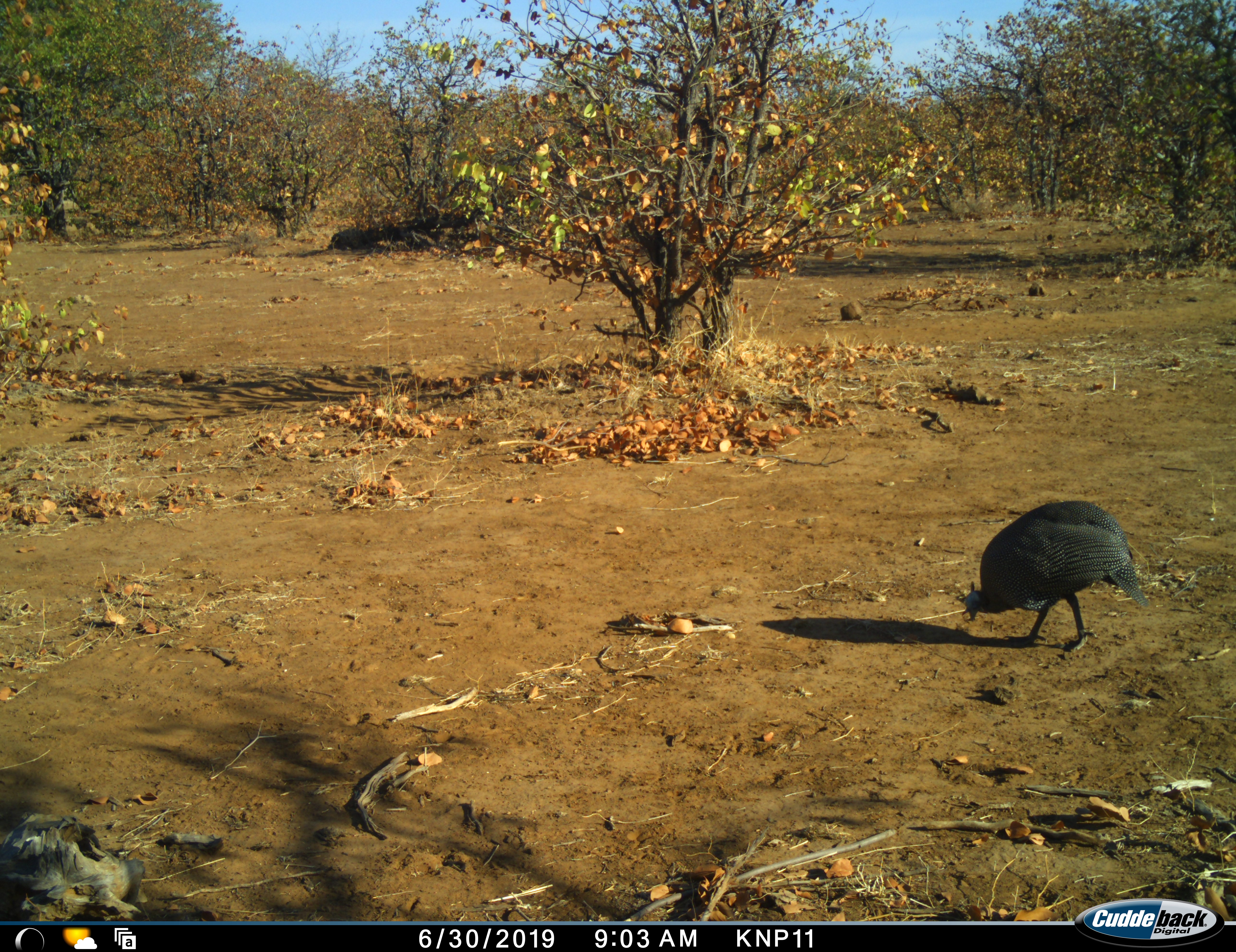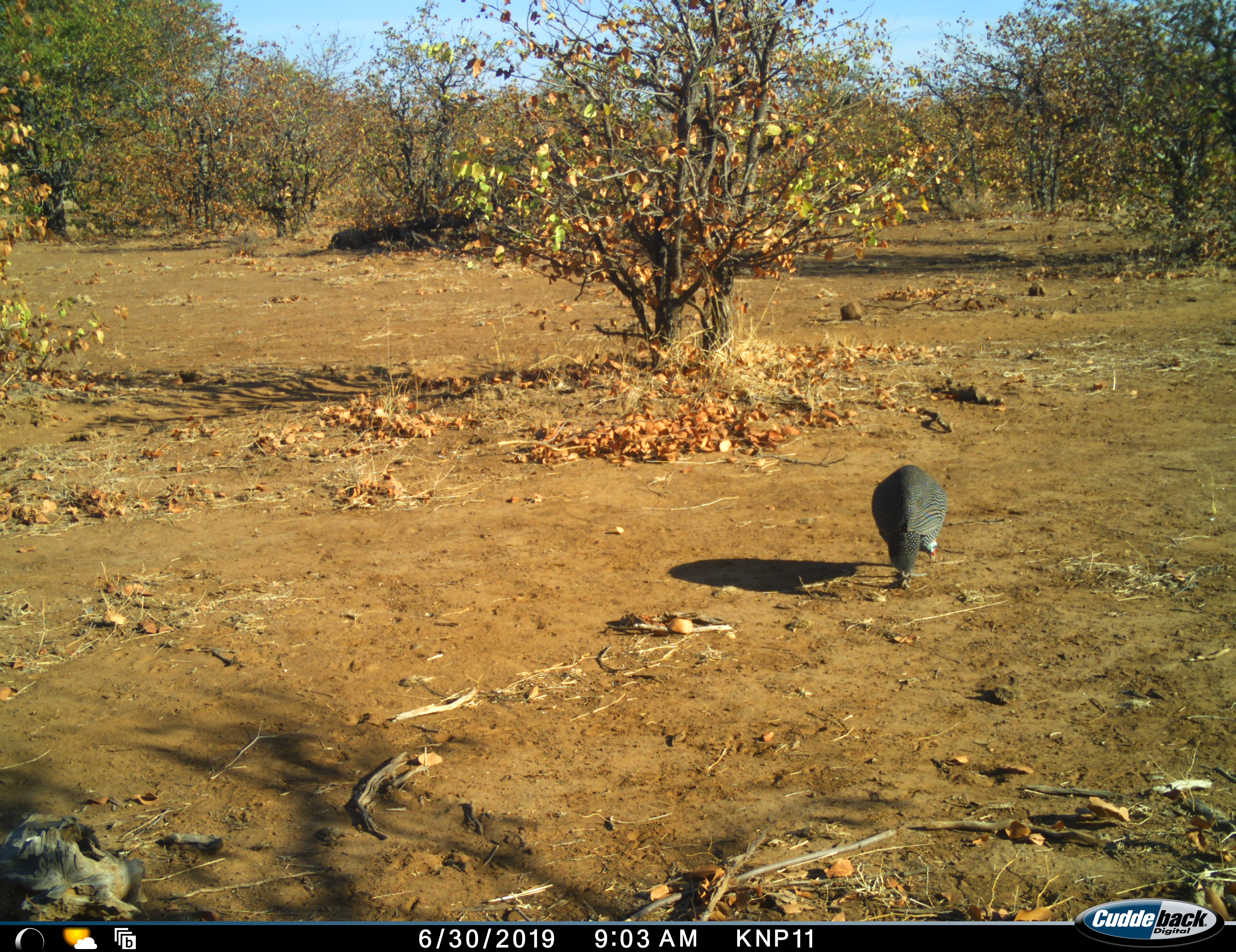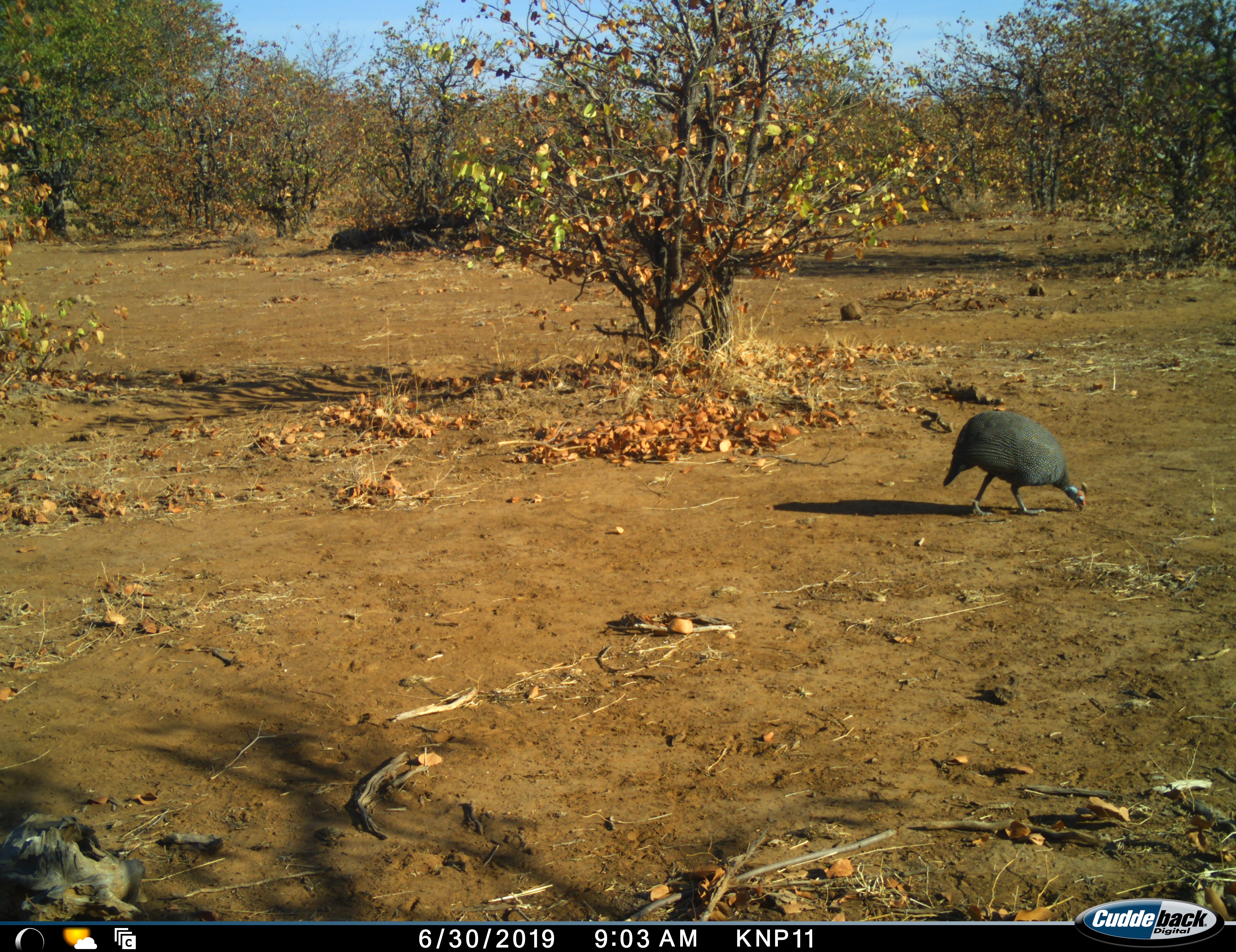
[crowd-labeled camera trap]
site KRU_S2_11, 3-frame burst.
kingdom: Animalia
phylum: Chordata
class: Aves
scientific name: Aves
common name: bird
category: birdother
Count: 1.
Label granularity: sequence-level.